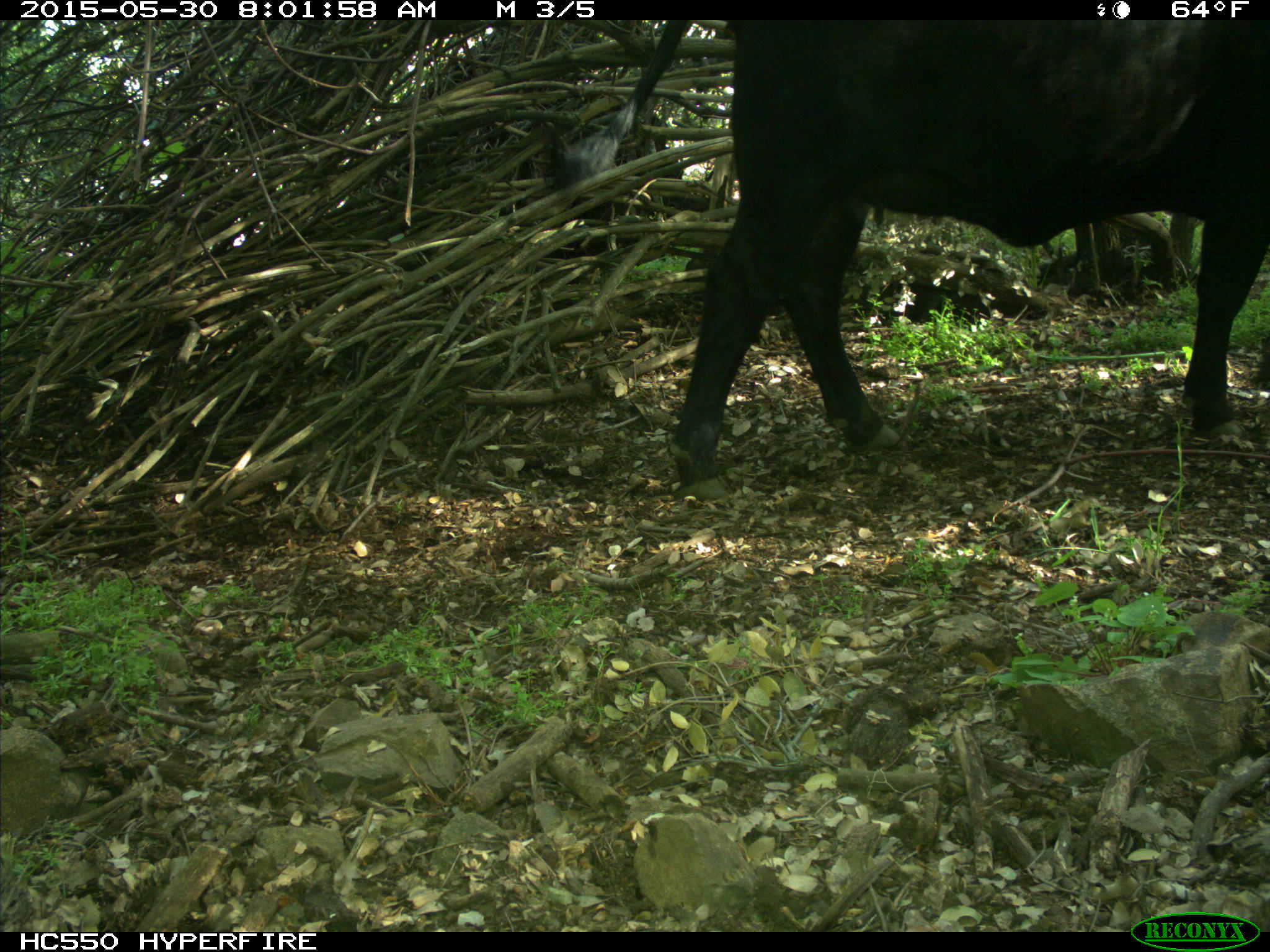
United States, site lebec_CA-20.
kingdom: Animalia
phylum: Chordata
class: Mammalia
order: Artiodactyla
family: Bovidae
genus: Bos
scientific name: Bos taurus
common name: domestic cow